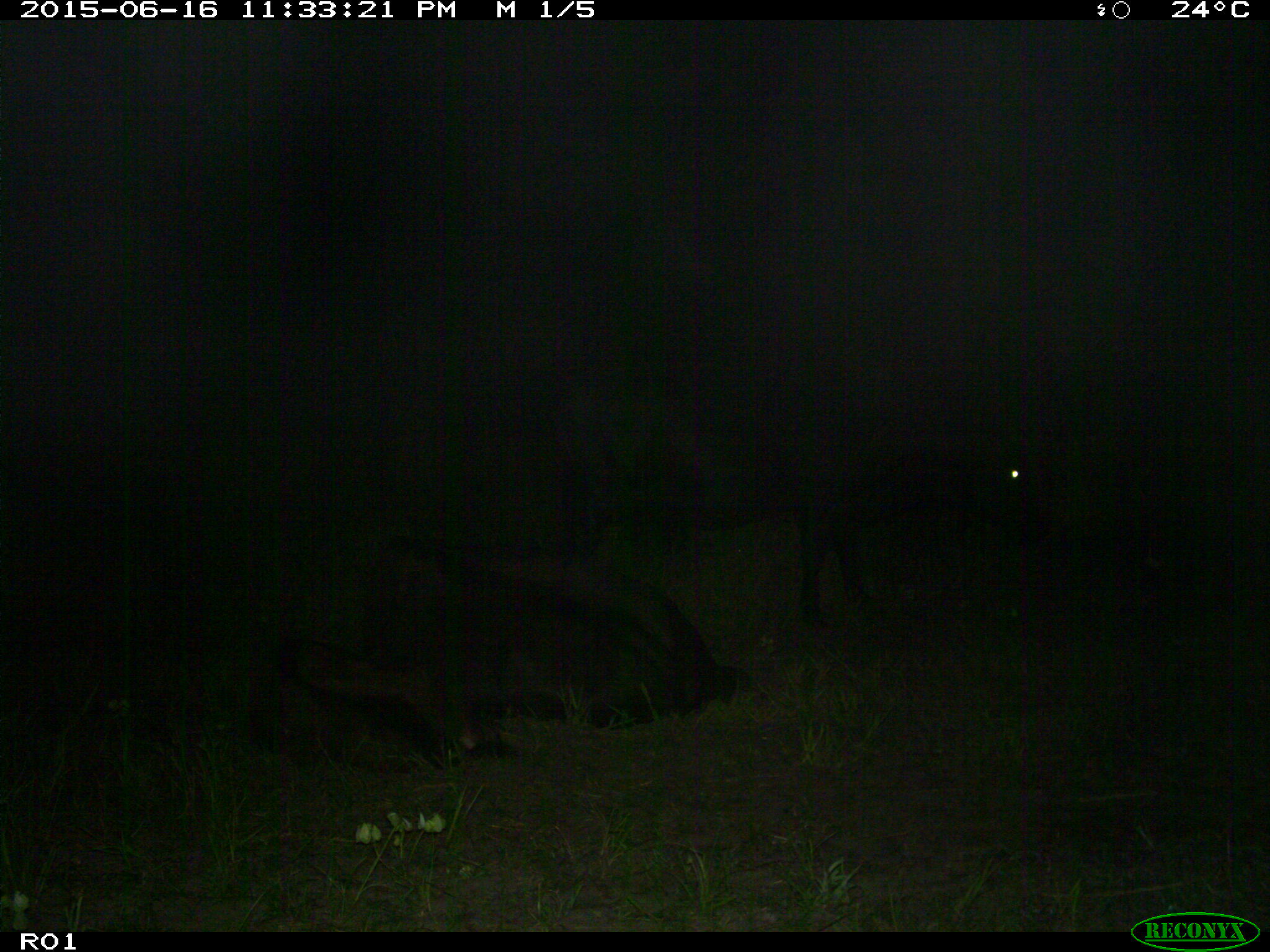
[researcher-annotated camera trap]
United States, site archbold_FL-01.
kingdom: Animalia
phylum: Chordata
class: Mammalia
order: Artiodactyla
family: Bovidae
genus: Bos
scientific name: Bos taurus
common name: domestic cow